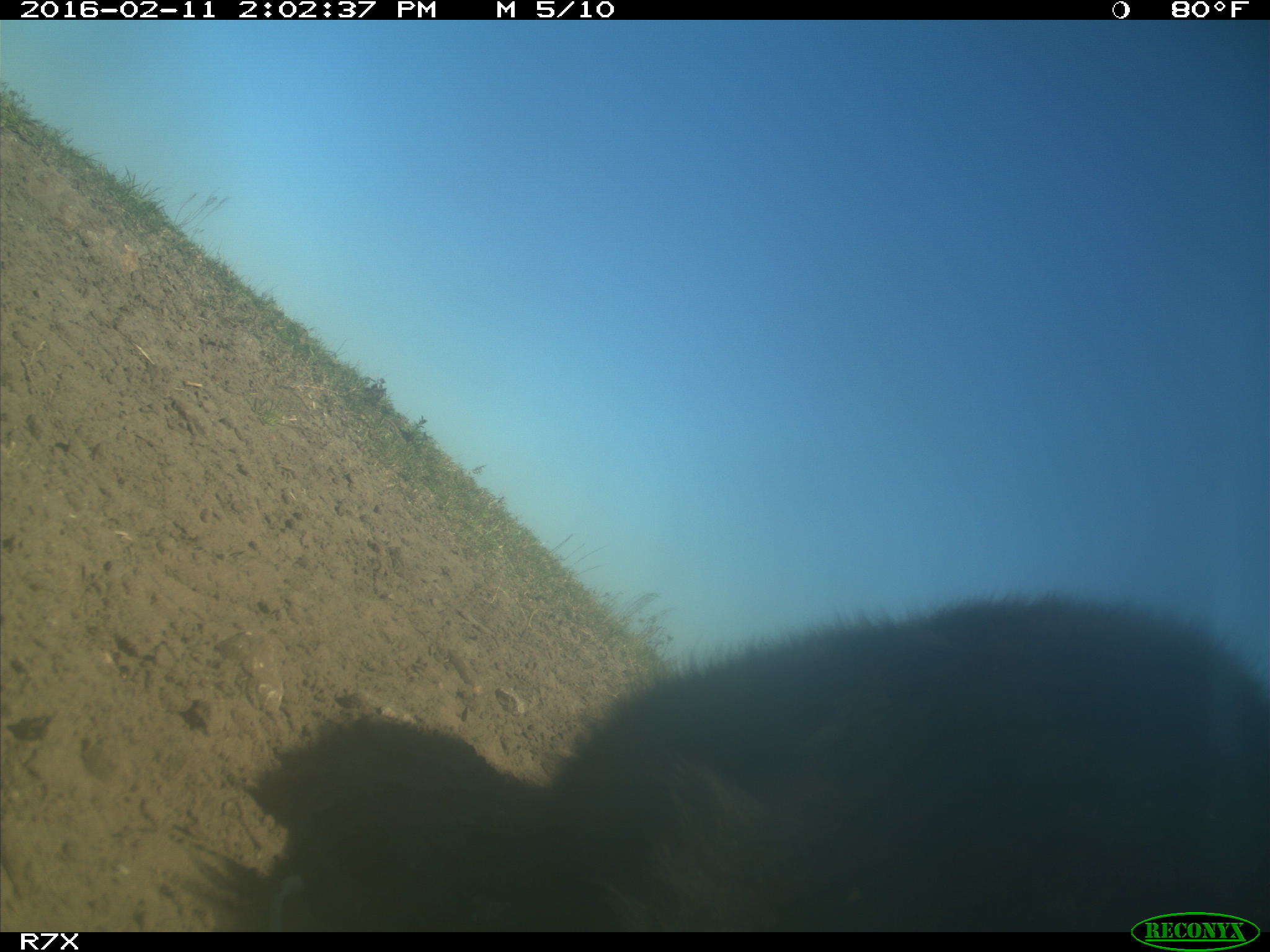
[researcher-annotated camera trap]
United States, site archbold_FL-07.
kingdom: Animalia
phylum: Chordata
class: Mammalia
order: Artiodactyla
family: Bovidae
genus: Bos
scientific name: Bos taurus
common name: domestic cow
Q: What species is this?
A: Bos taurus (domestic cow).